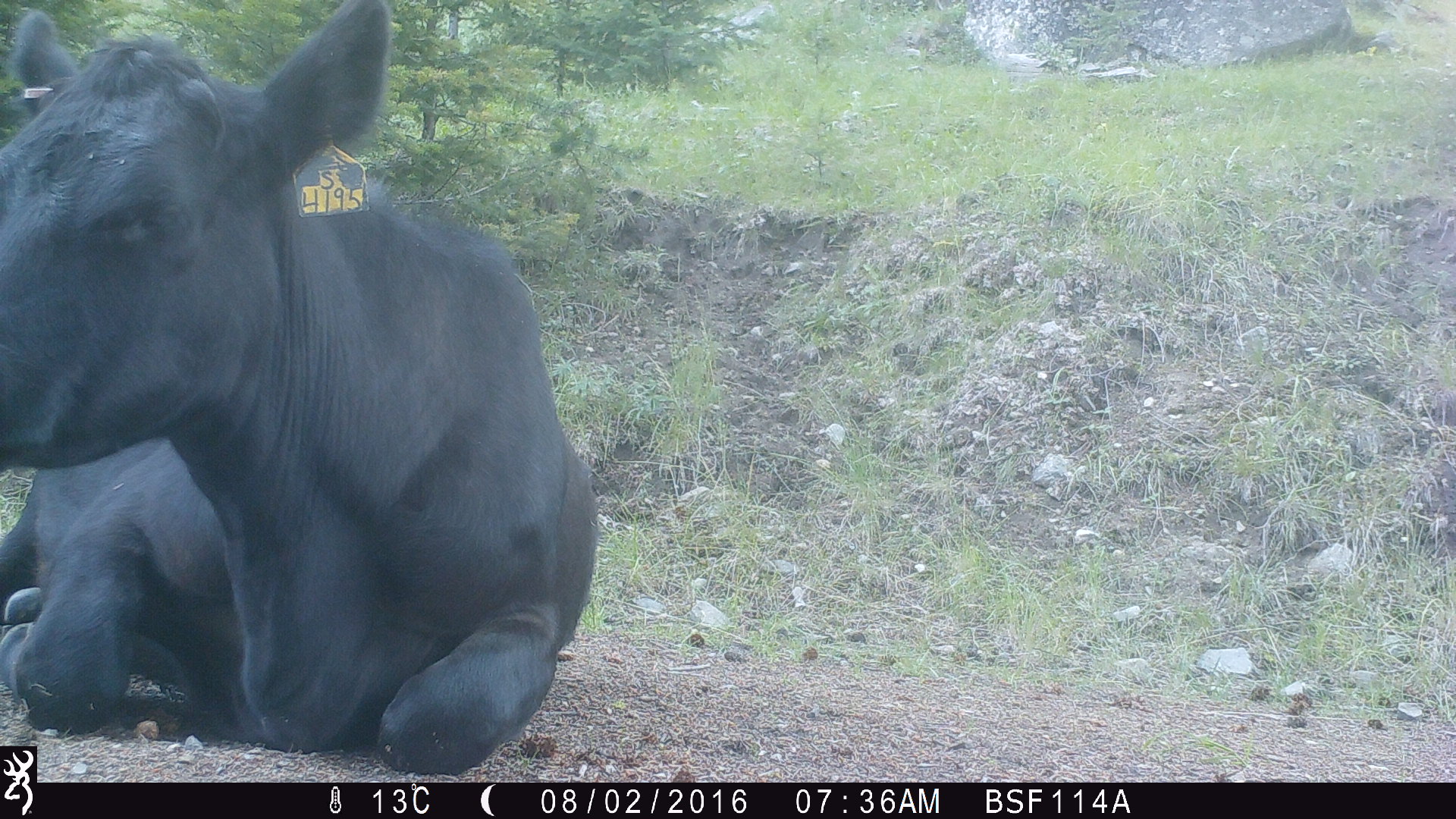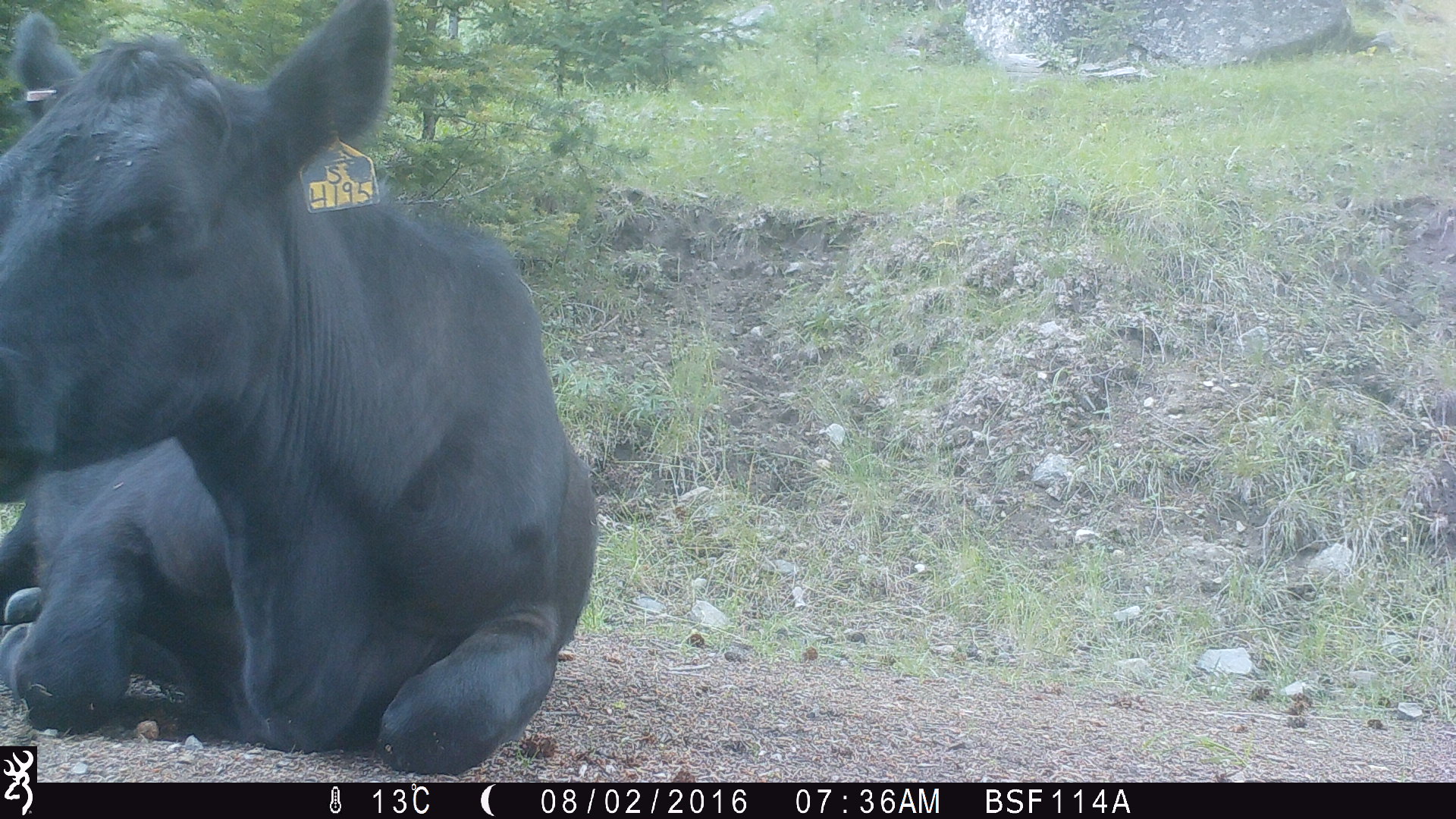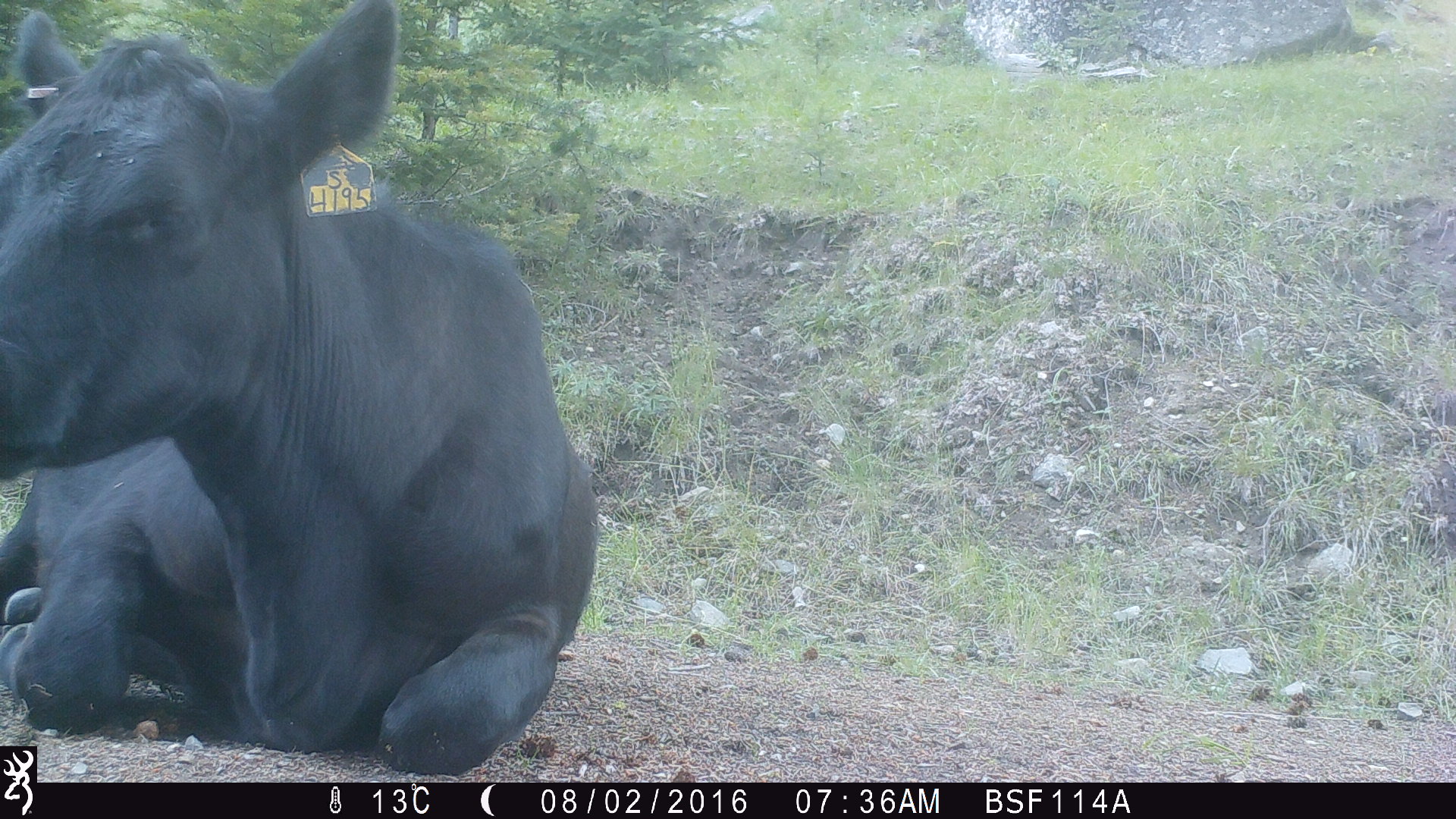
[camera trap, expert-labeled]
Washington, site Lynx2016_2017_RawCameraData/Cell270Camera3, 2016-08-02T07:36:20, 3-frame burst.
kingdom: Animalia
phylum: Chordata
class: Mammalia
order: Artiodactyla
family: Bovidae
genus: Bos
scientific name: Bos taurus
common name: domestic cattle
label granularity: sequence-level